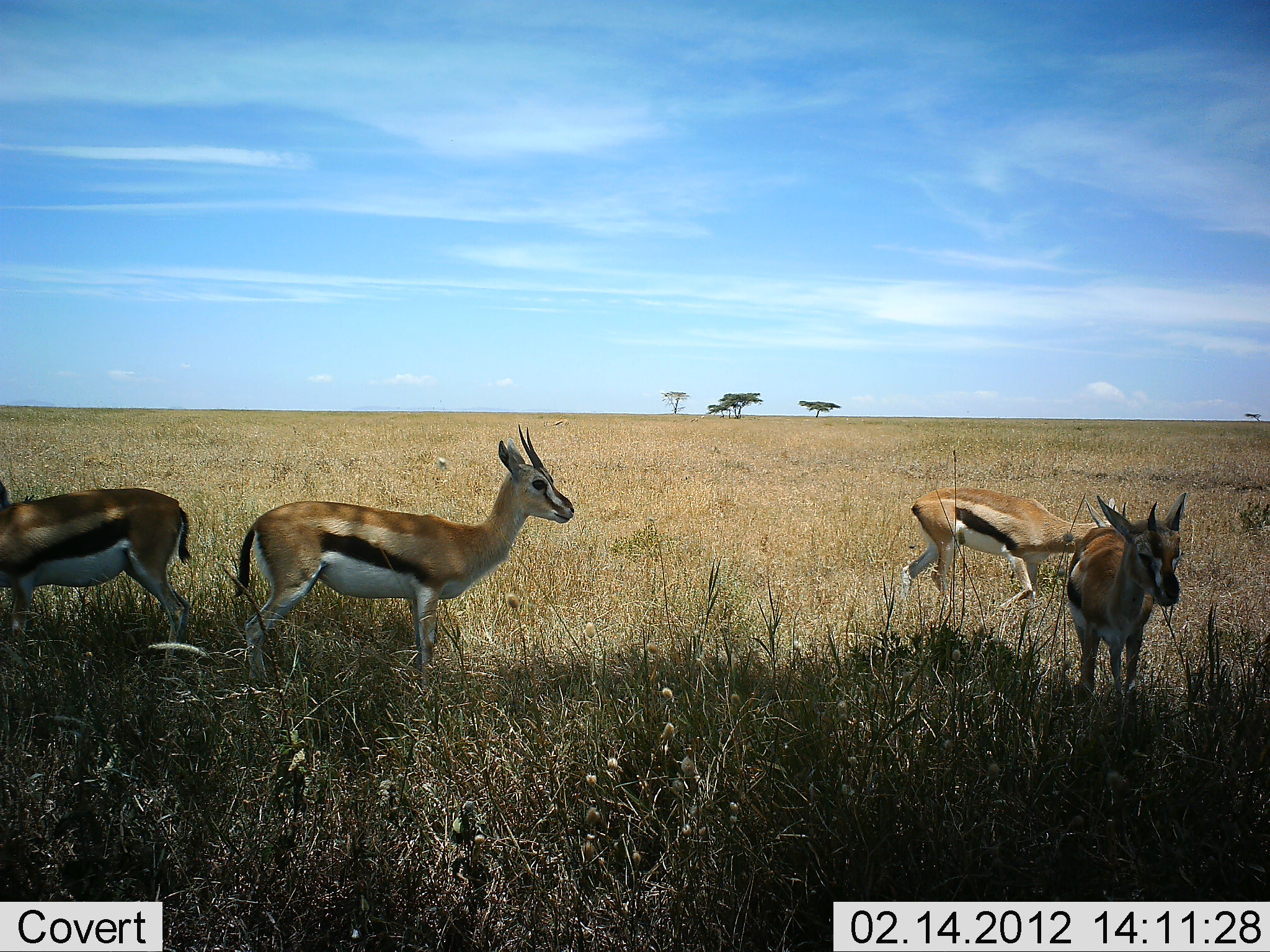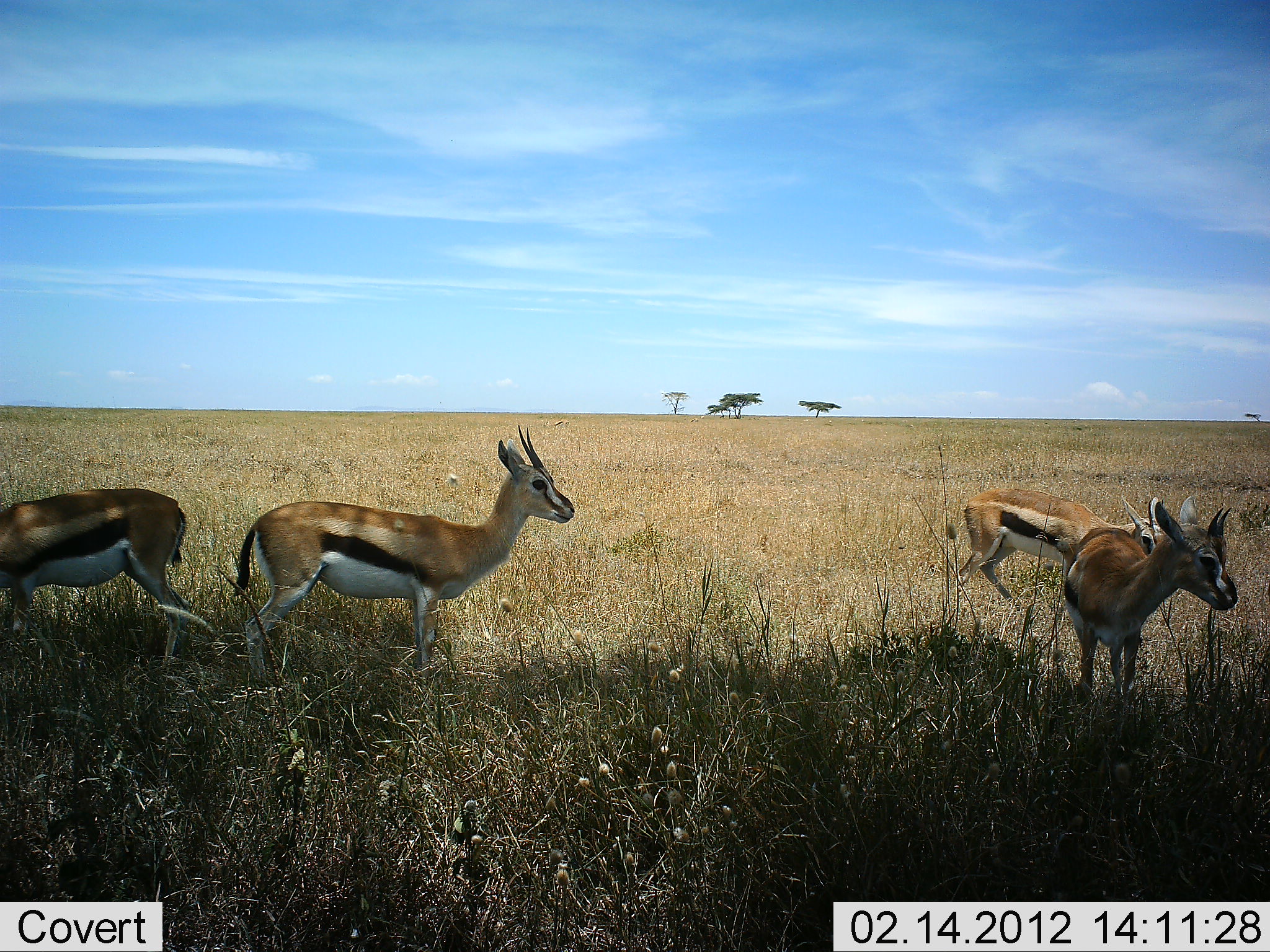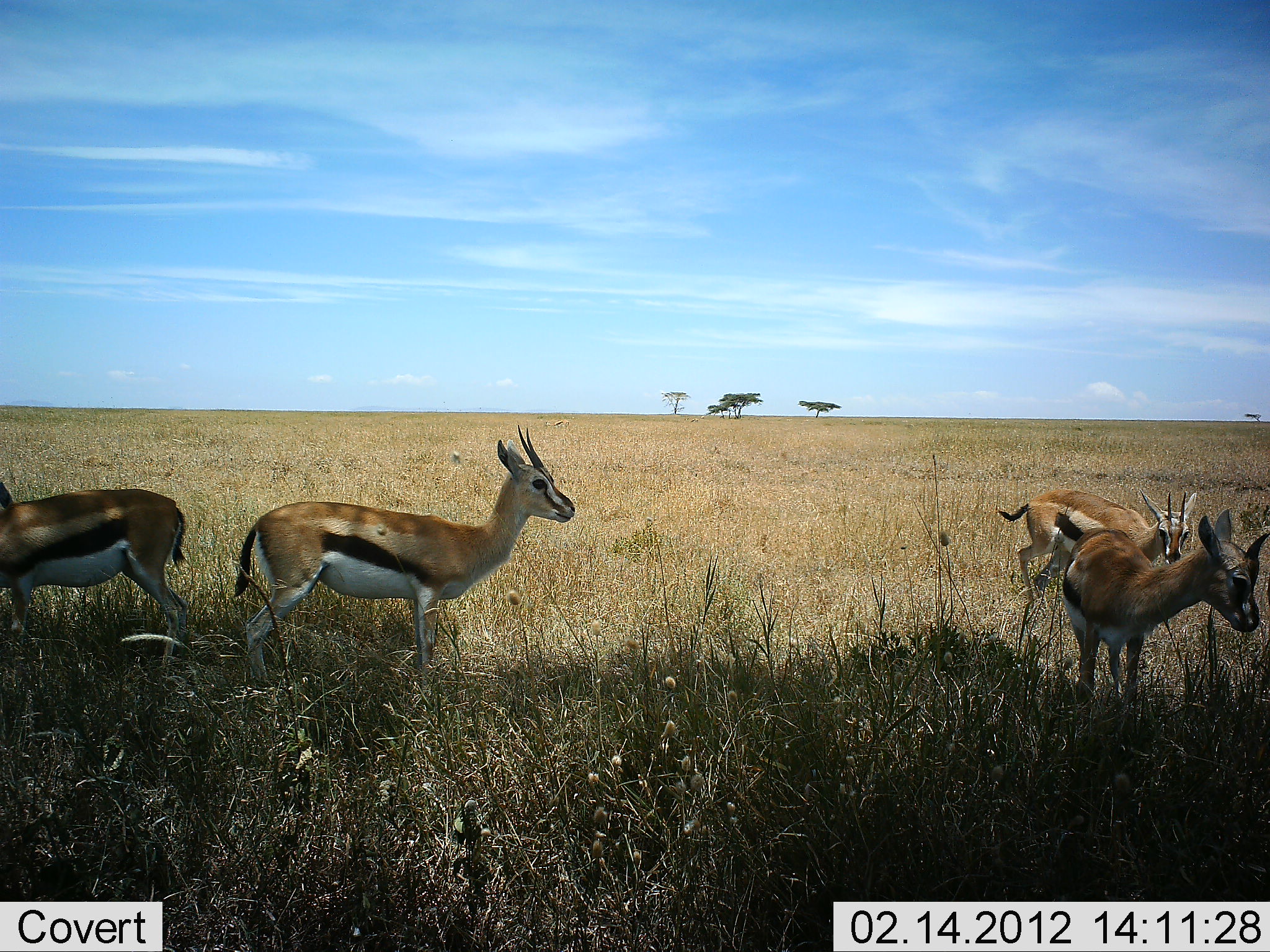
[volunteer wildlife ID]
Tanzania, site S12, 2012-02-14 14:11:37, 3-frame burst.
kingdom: Animalia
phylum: Chordata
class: Mammalia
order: Artiodactyla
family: Bovidae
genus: Eudorcas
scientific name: Eudorcas thomsonii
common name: thomson's gazelle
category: gazellethomsons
Gazellethomsons (thomson's gazelle) (Eudorcas thomsonii), count 4. Behavior (volunteer vote fractions): standing 88%, resting 4%, moving 60%, interacting 0%. Young present (vote fraction): 0%. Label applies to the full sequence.